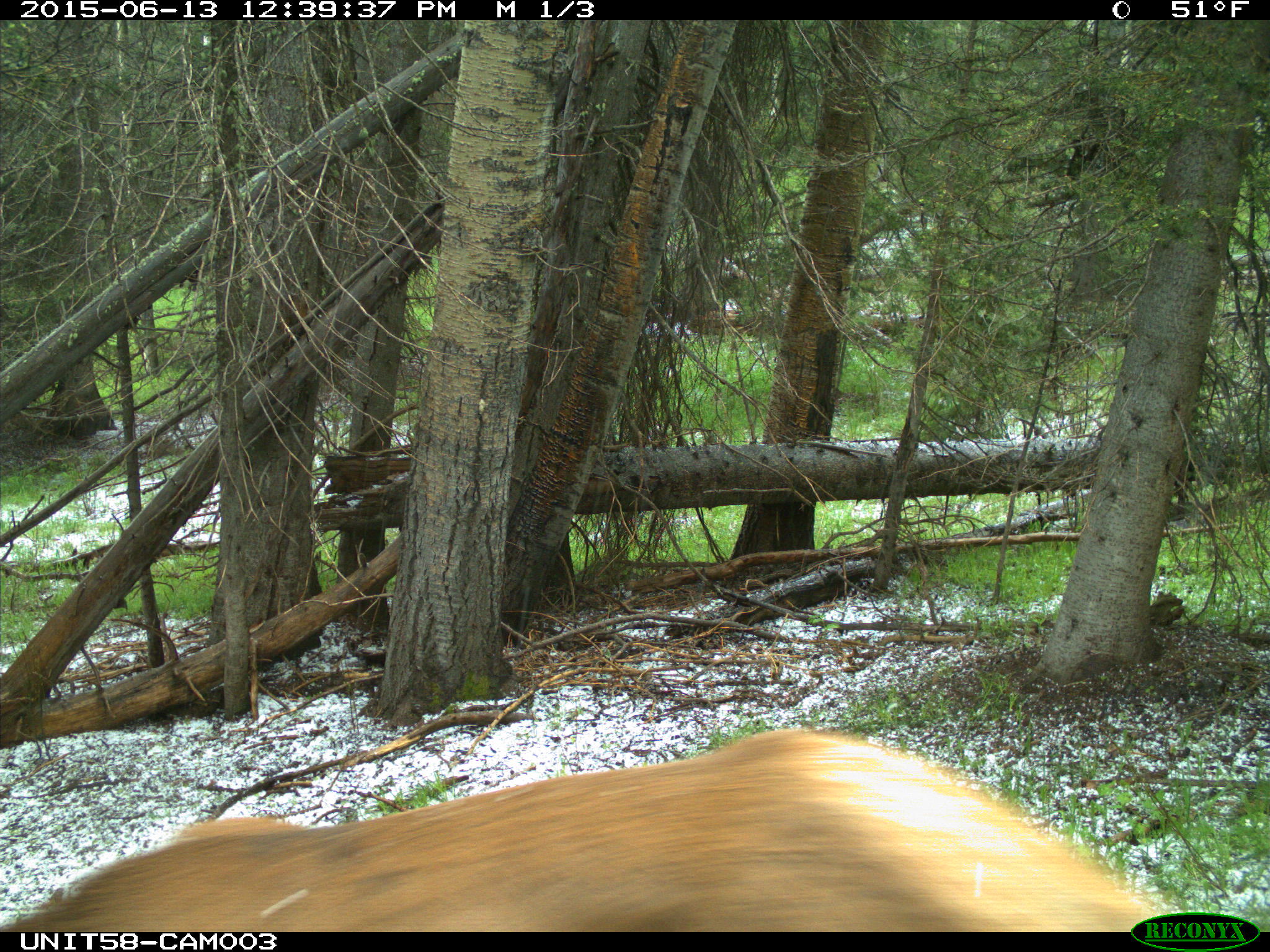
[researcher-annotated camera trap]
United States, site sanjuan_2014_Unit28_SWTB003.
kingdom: Animalia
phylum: Chordata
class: Mammalia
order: Artiodactyla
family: Cervidae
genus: Cervus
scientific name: Cervus elaphus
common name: red deer